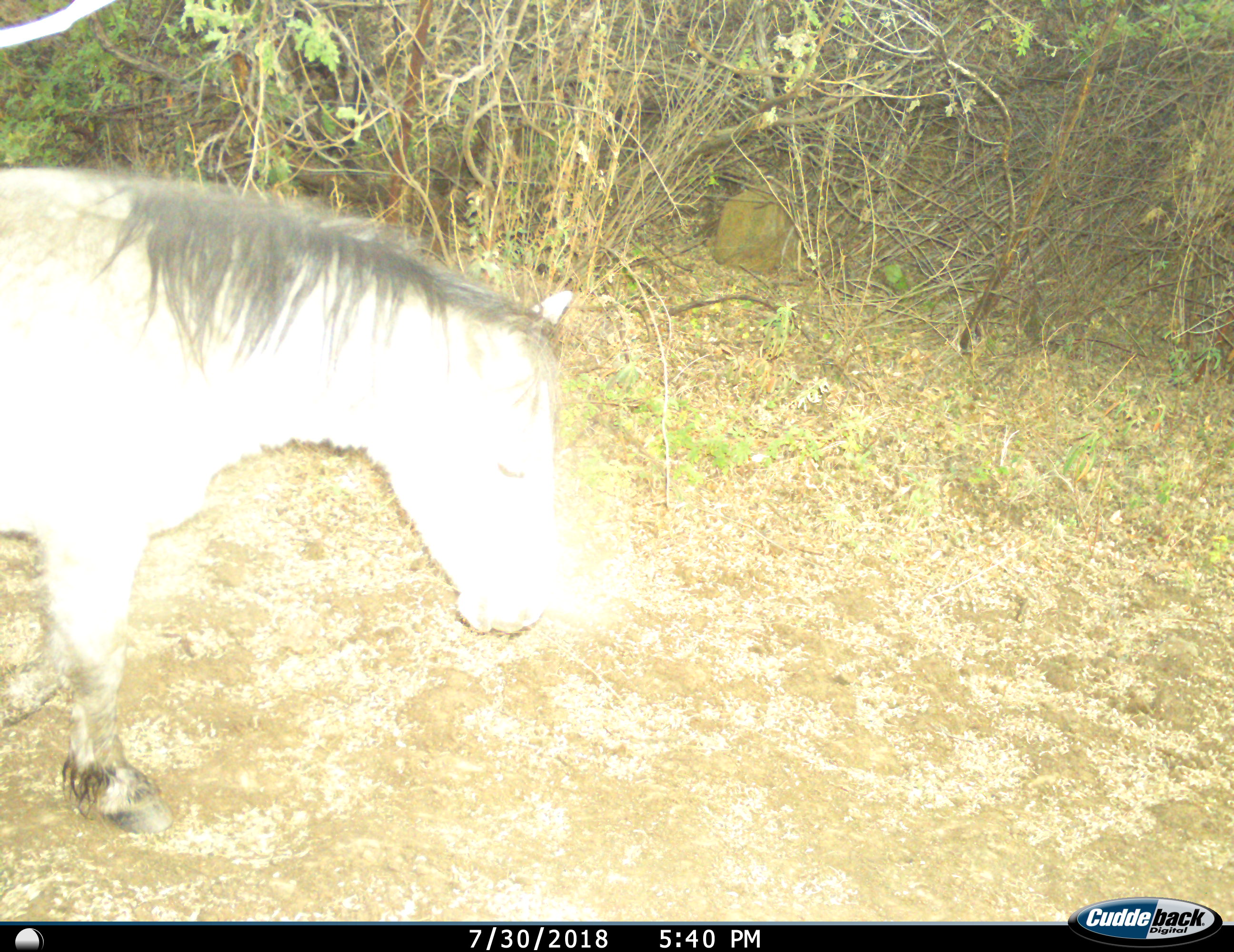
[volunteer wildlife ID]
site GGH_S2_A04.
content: unidentified animal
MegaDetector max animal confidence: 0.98